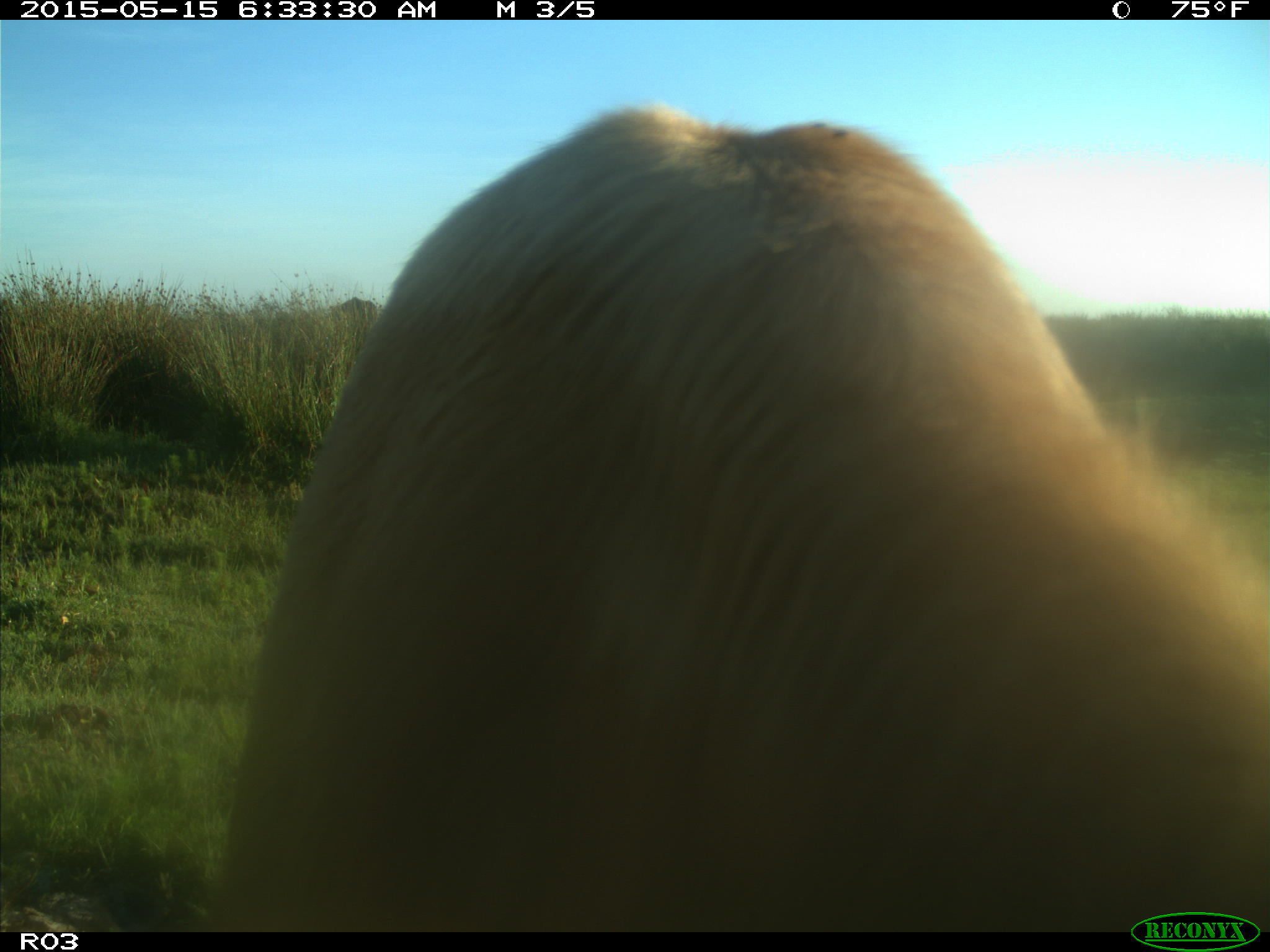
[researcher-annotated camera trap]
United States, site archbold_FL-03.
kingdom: Animalia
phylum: Chordata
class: Mammalia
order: Artiodactyla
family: Bovidae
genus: Bos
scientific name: Bos taurus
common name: domestic cow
Bos taurus (domestic cow).